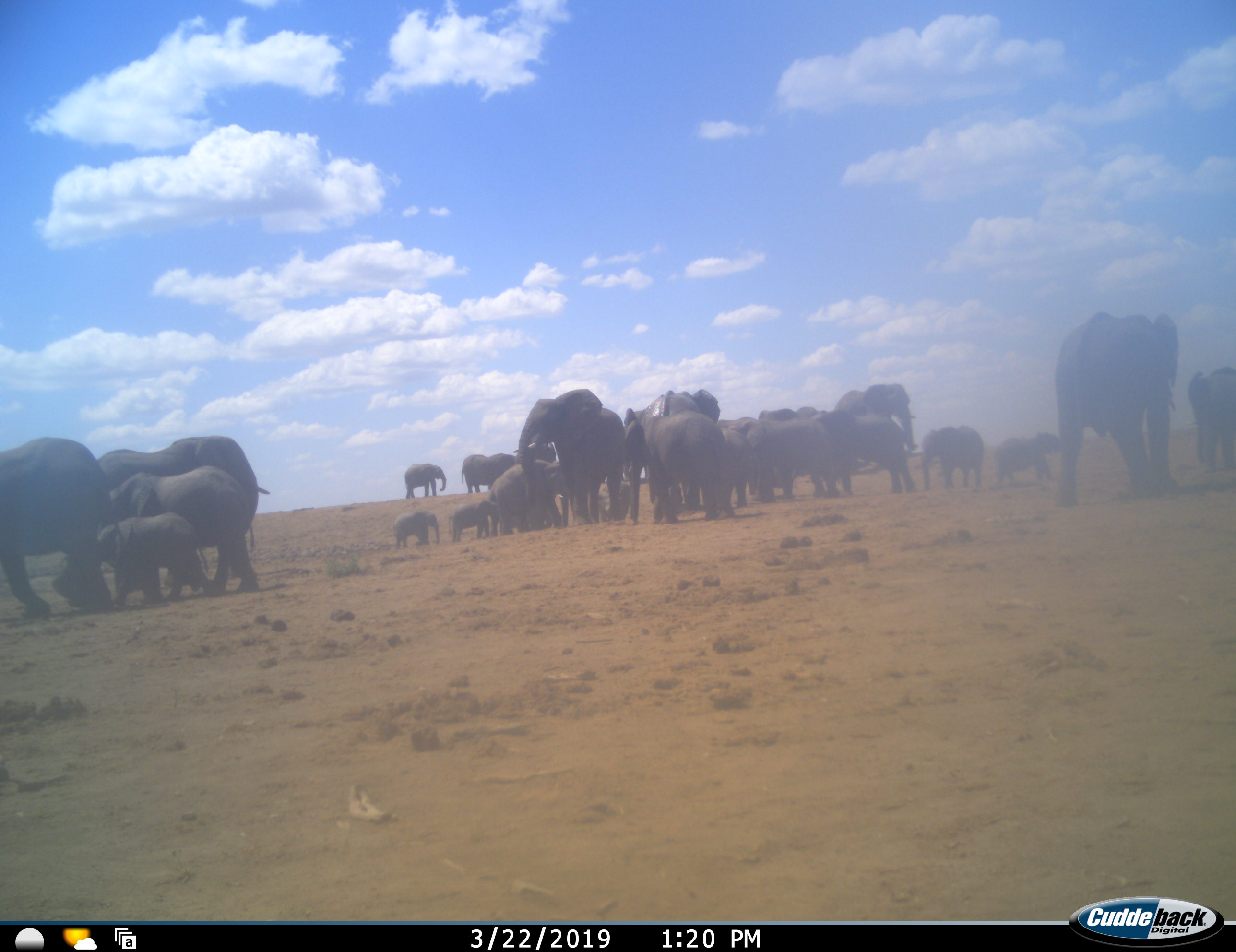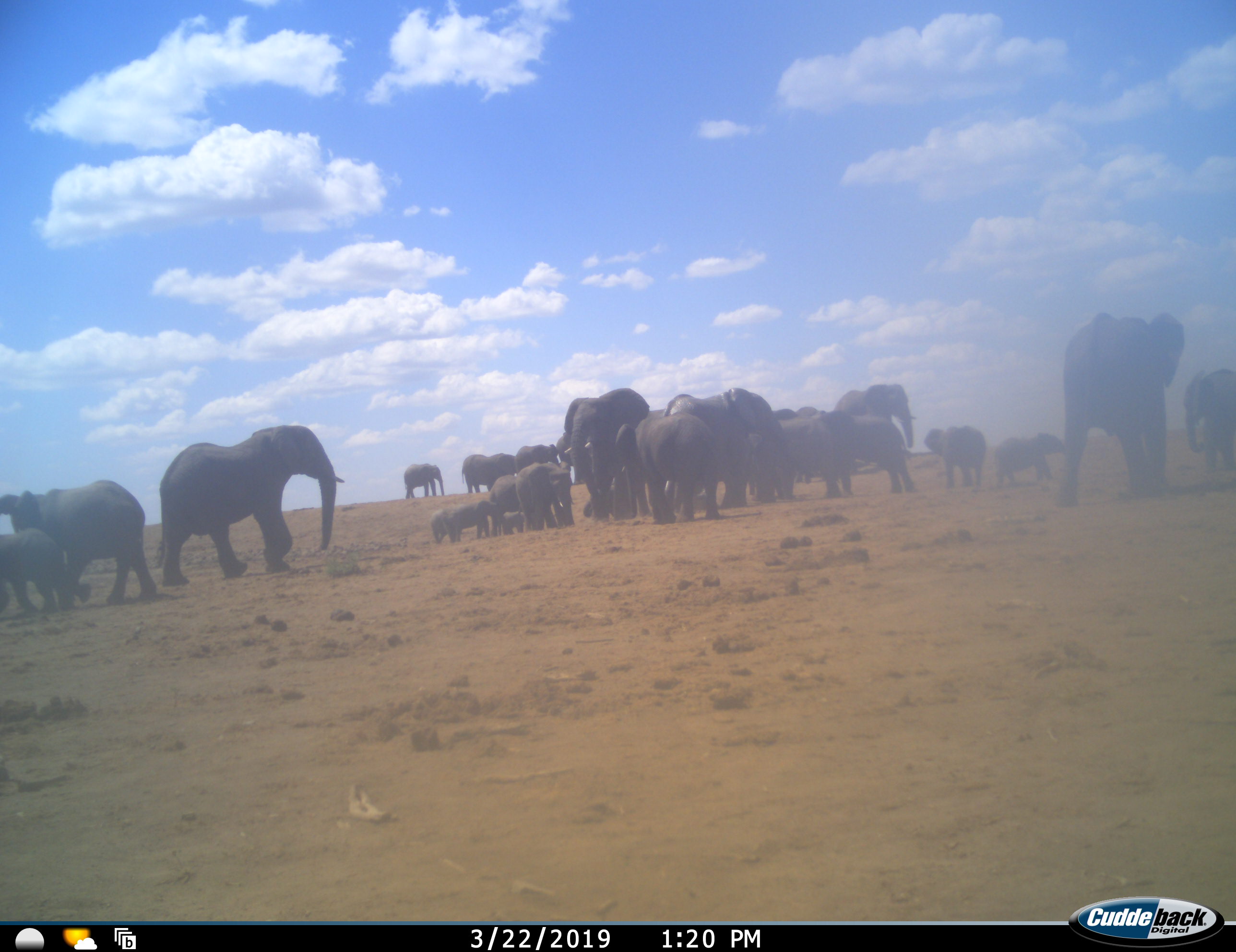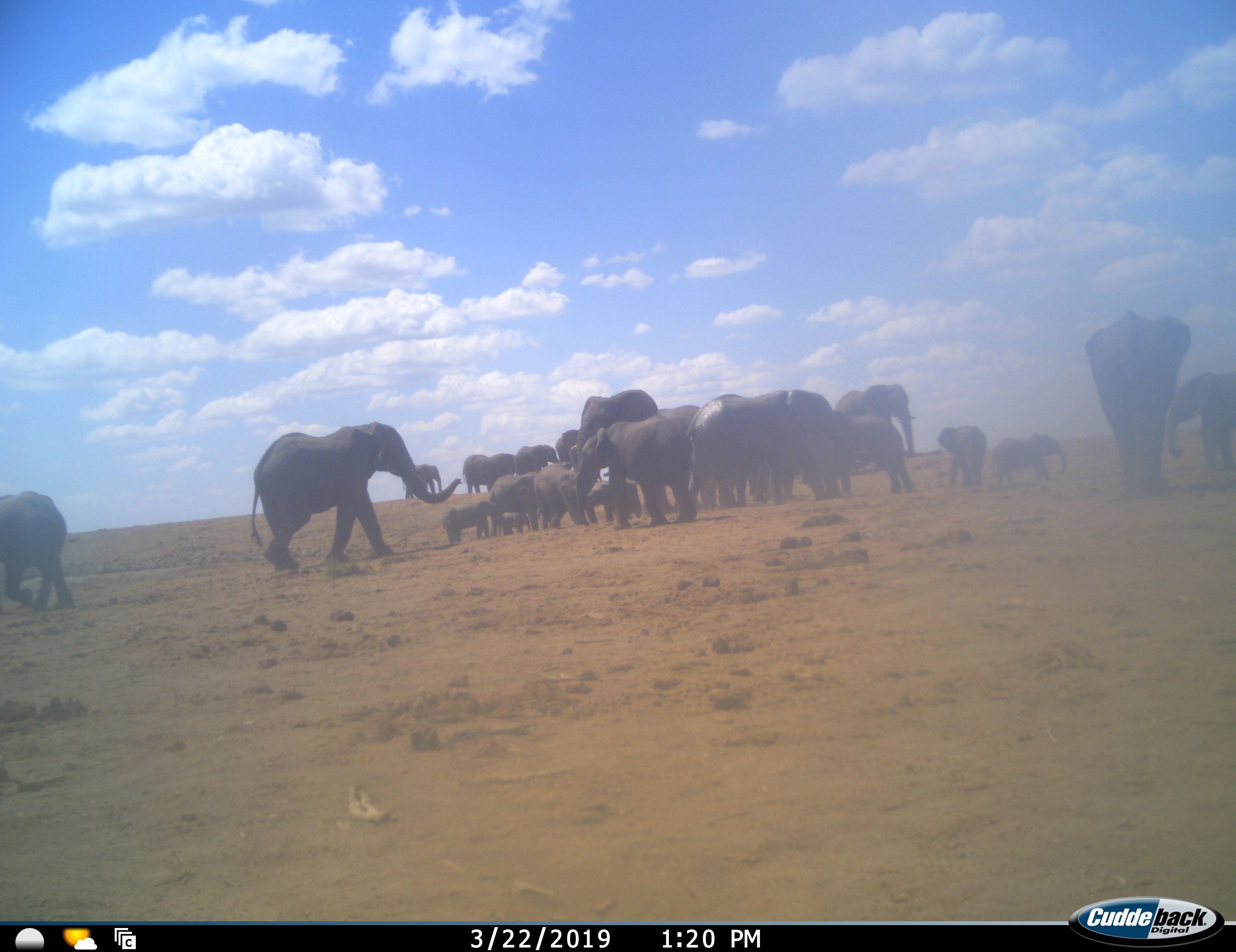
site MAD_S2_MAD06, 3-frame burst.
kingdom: Animalia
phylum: Chordata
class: Mammalia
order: Proboscidea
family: Elephantidae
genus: Loxodonta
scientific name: Loxodonta africana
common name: african bush elephant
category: elephant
Elephant (african bush elephant) (Loxodonta africana), count 11-50. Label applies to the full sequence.